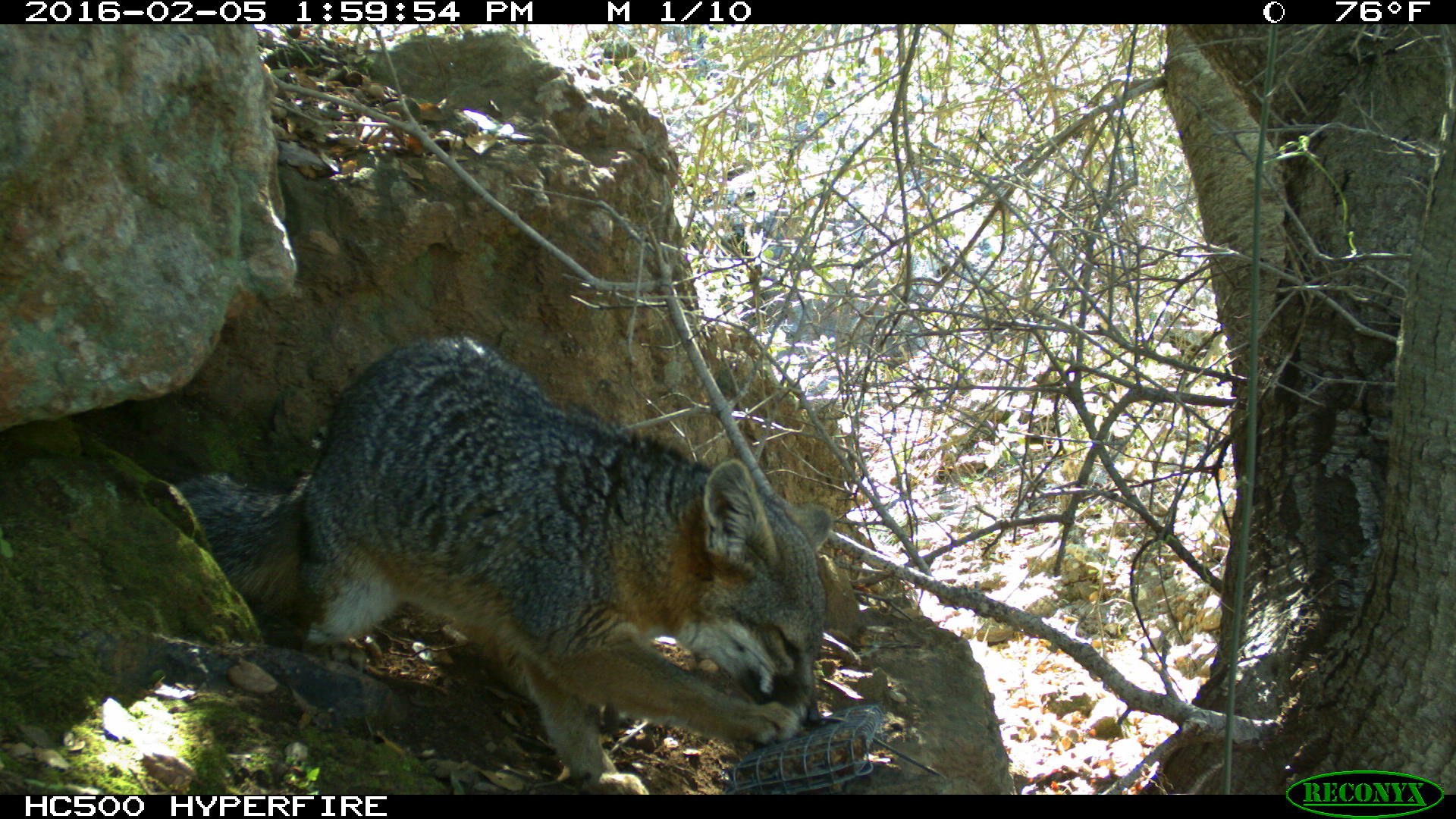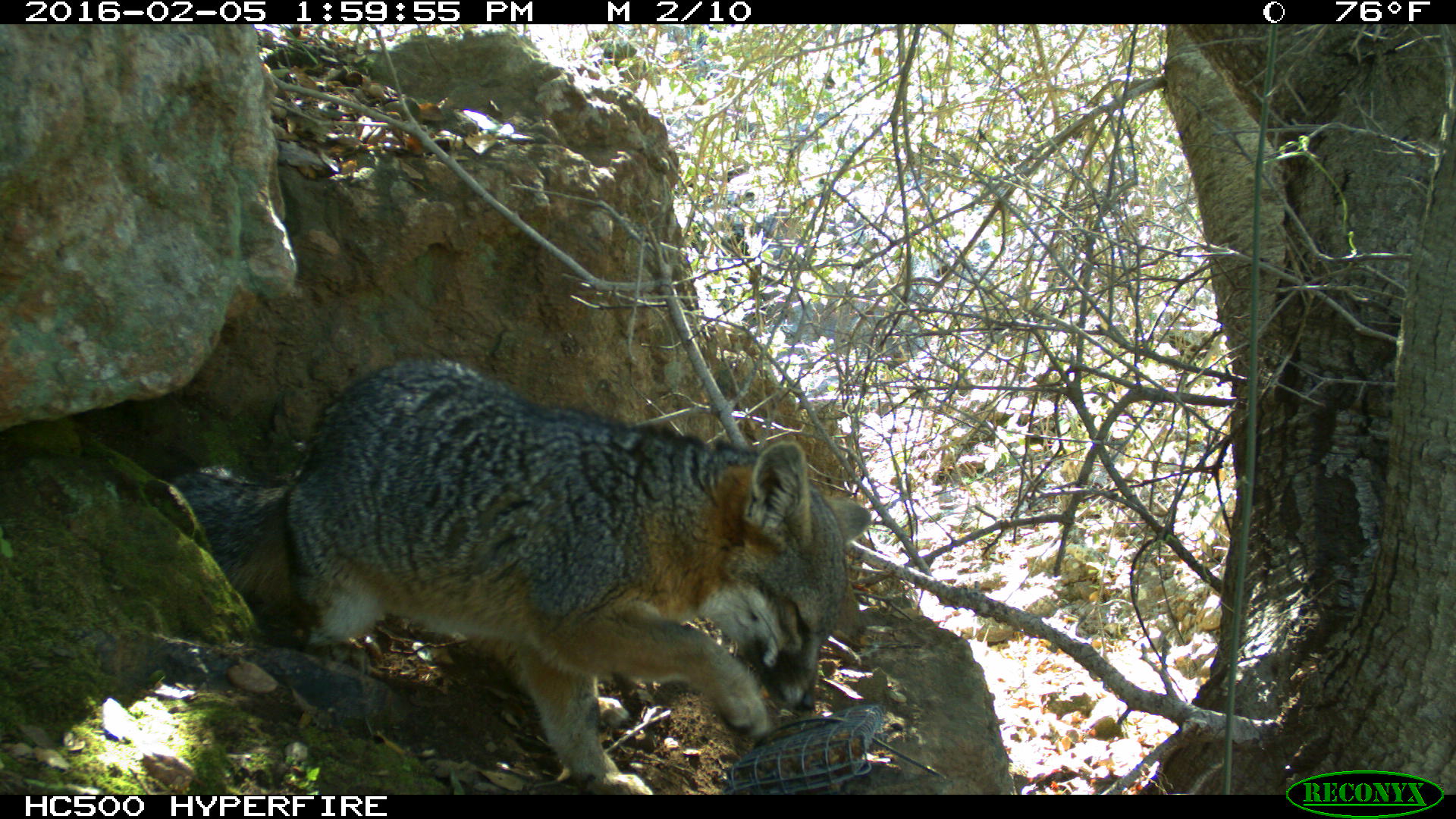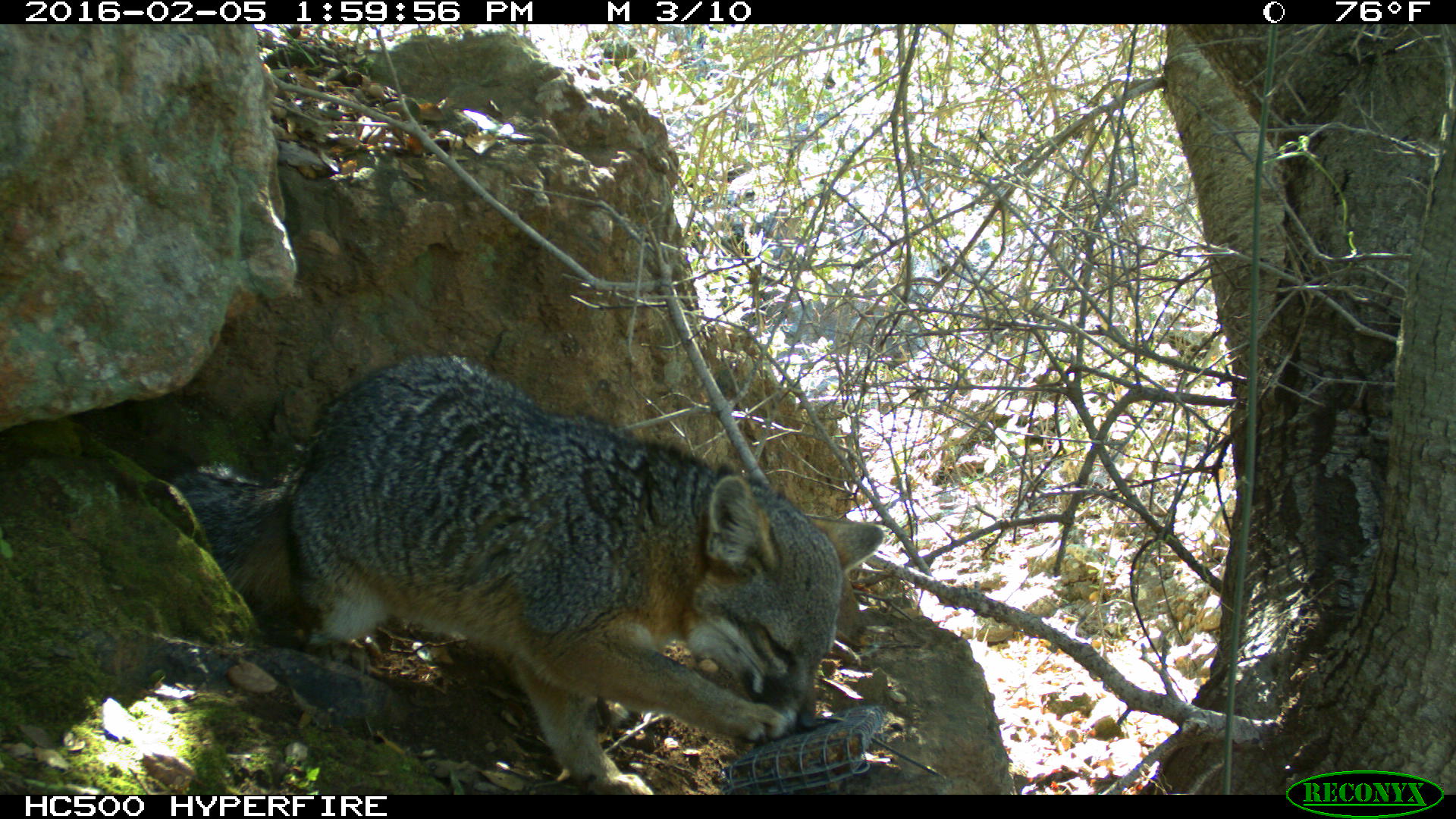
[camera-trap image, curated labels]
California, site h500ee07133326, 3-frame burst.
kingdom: Animalia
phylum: Chordata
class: Mammalia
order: Carnivora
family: Canidae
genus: Urocyon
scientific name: Urocyon littoralis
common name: island fox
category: fox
Fox (island fox) (Urocyon littoralis).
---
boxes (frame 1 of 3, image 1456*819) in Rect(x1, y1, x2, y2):
fox: Rect(174, 337, 830, 794)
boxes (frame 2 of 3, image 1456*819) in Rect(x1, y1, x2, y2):
fox: Rect(170, 359, 871, 795)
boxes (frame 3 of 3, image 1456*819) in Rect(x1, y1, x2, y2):
fox: Rect(170, 356, 882, 795)